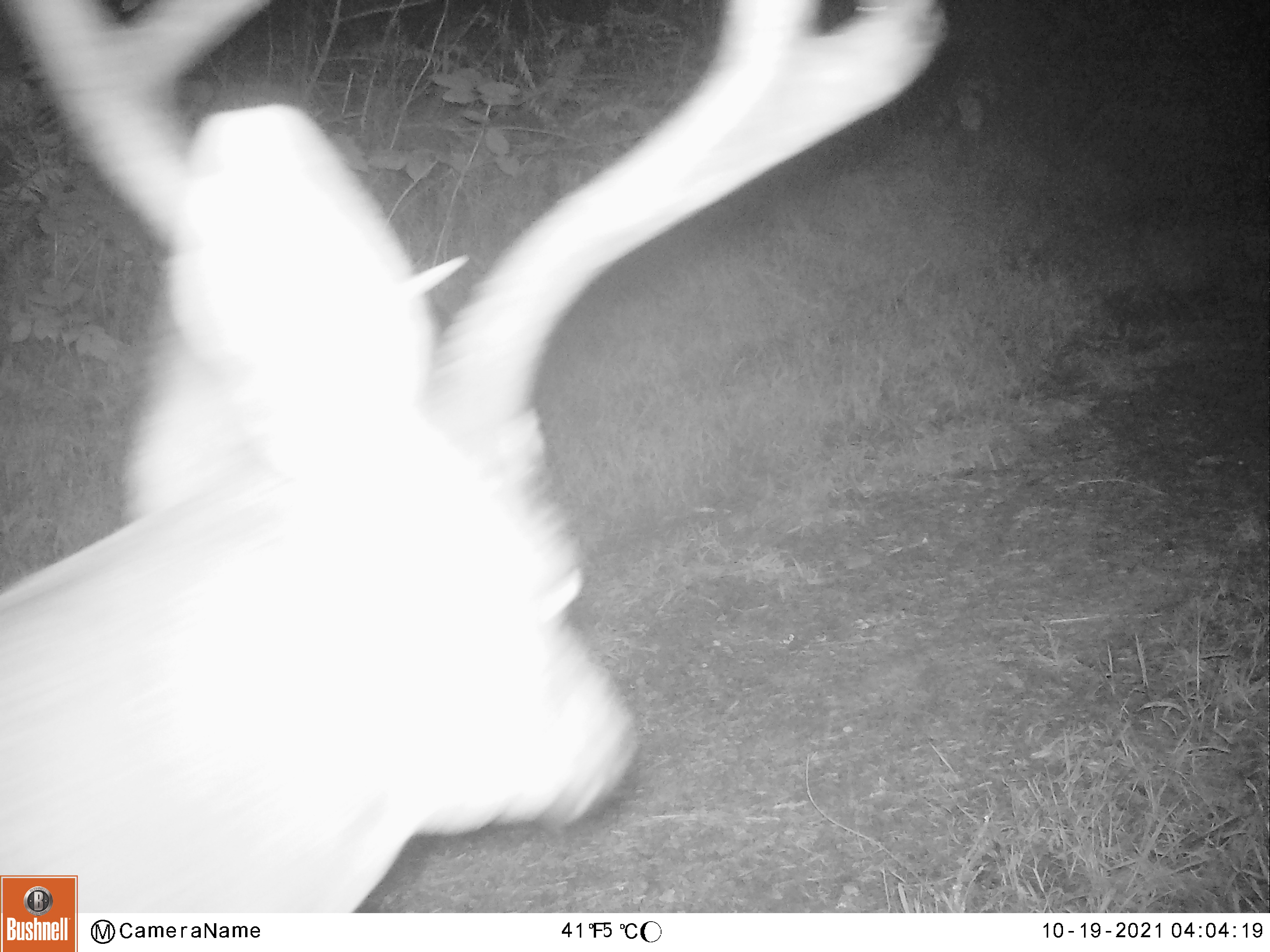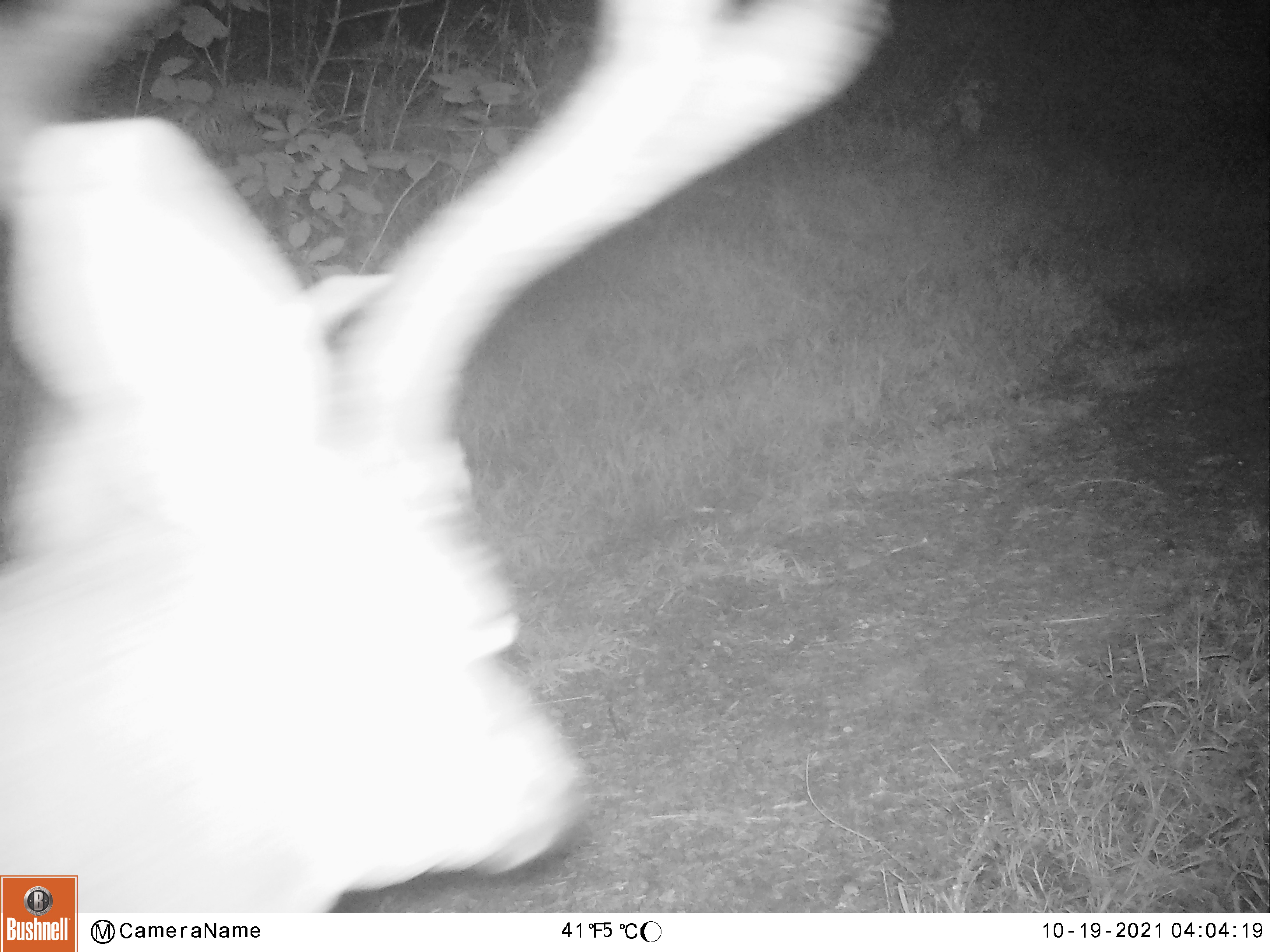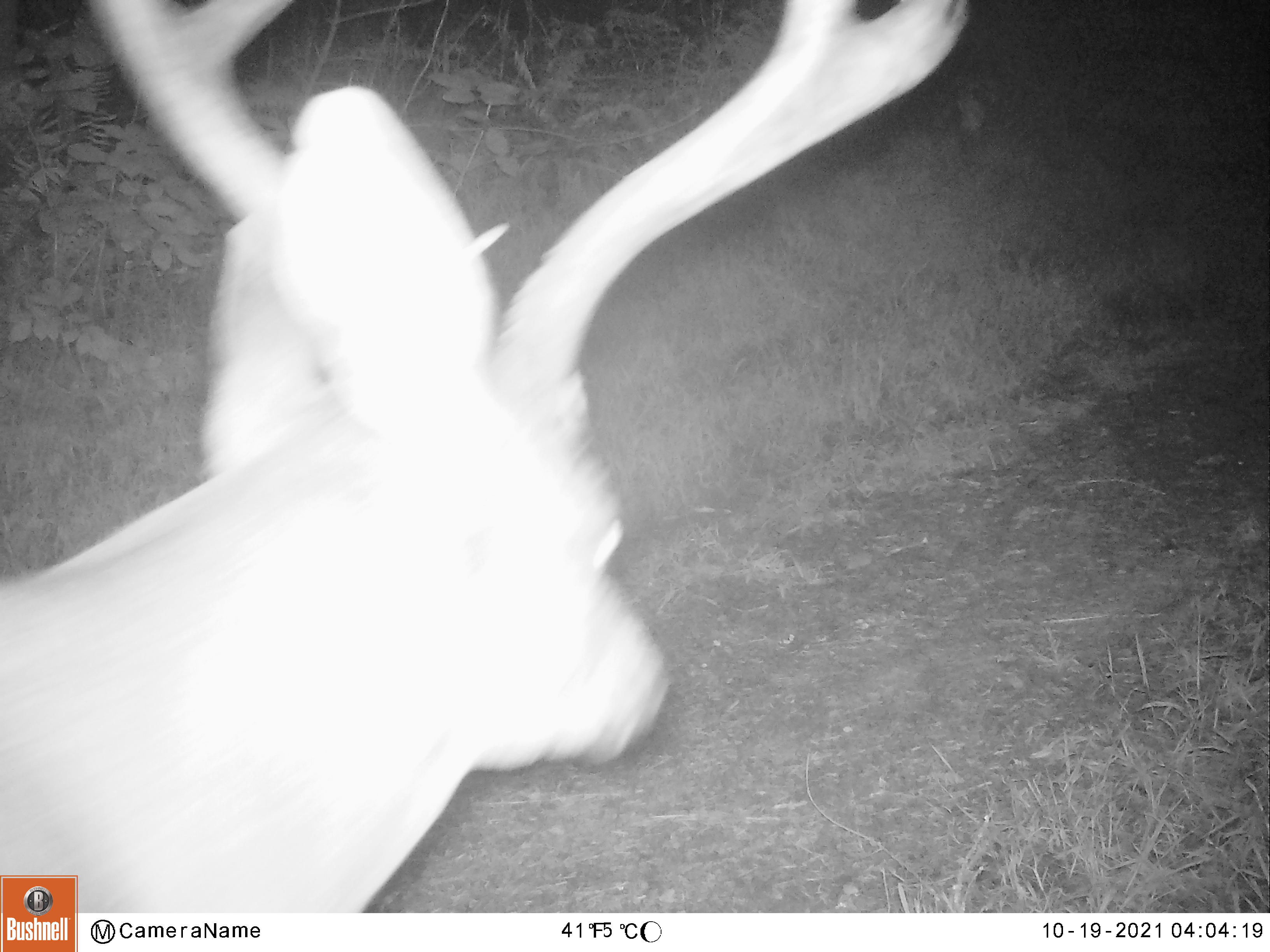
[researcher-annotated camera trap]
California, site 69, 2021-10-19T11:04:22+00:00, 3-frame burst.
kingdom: Animalia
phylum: Chordata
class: Mammalia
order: Artiodactyla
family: Cervidae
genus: Odocoileus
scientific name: Odocoileus hemionus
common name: mule deer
Mule deer (Odocoileus hemionus).